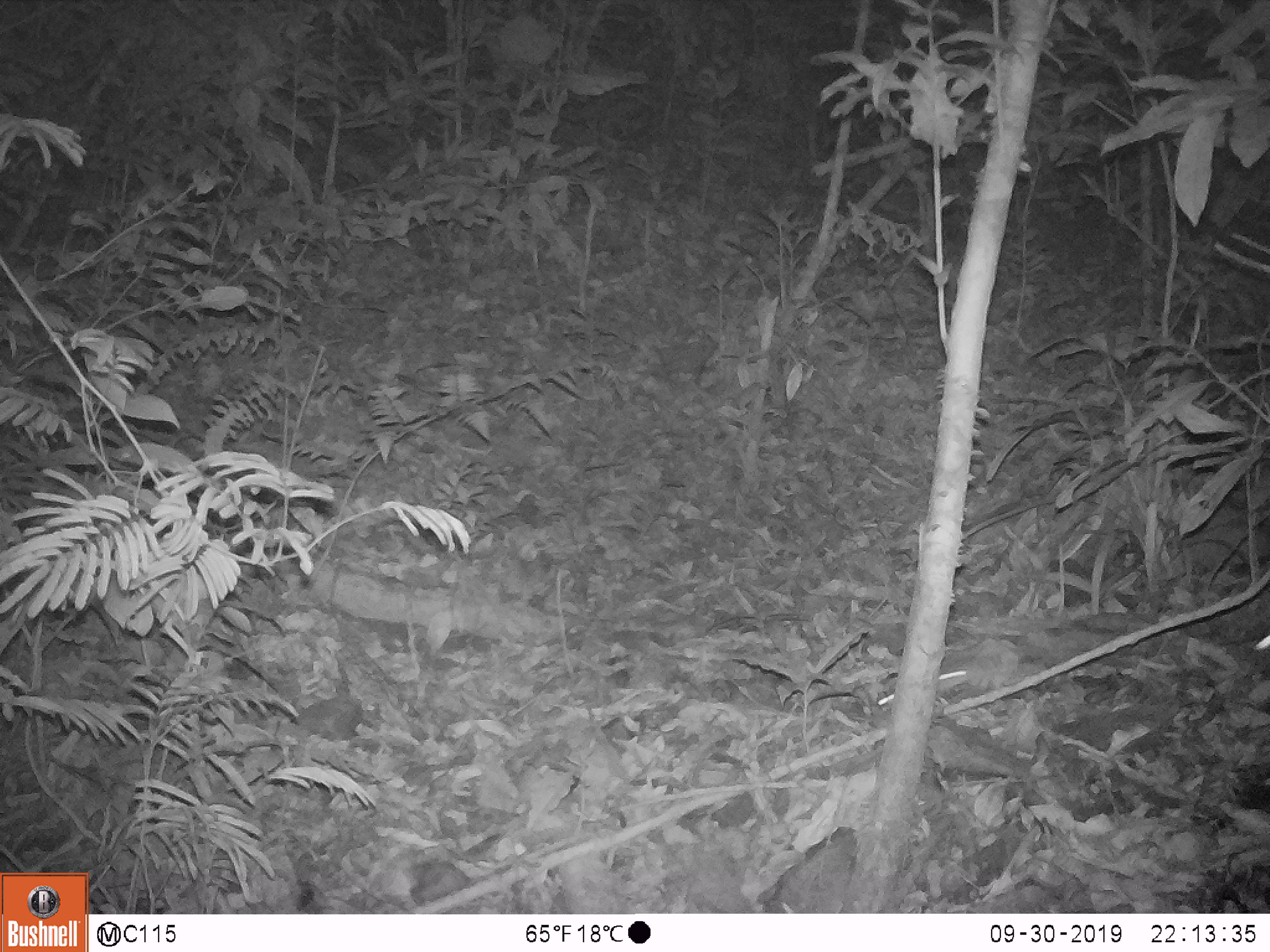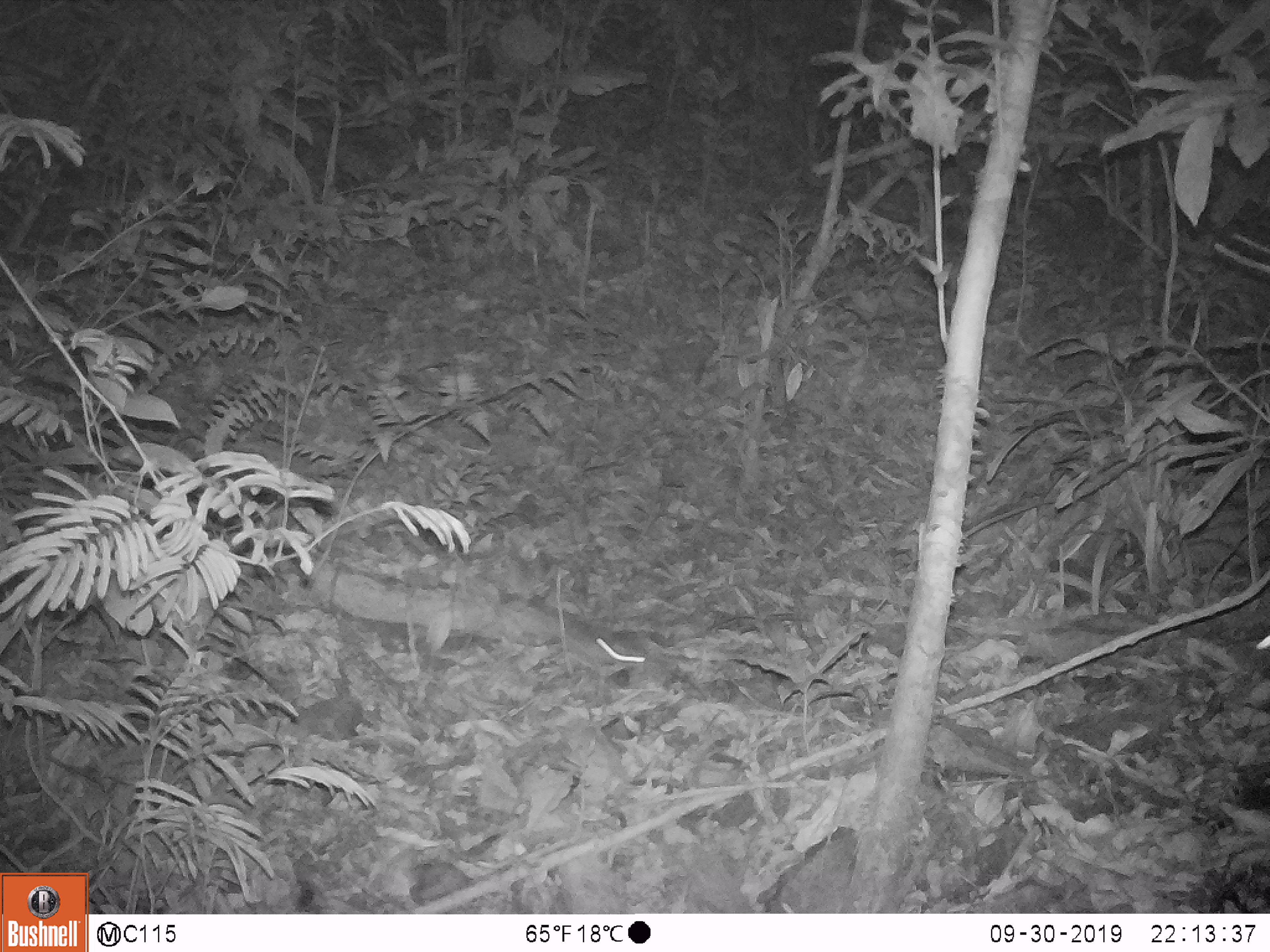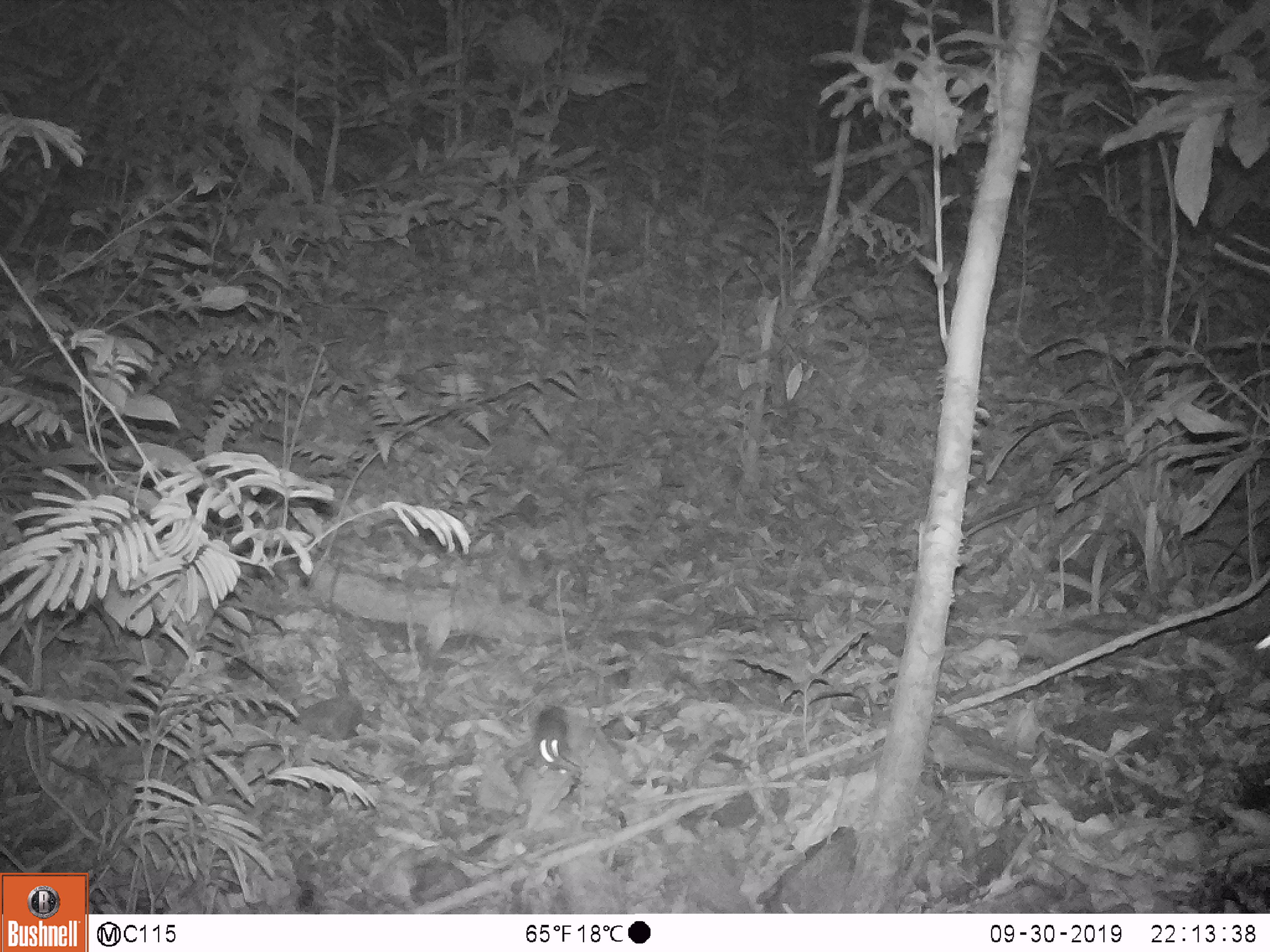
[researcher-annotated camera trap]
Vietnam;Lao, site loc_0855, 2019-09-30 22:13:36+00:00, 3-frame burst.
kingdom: Animalia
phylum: Chordata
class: Mammalia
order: Rodentia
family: Muridae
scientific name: Muridae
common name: old-world mice and rats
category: unidentified murid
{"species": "unidentified murid (old-world mice and rats) (Muridae)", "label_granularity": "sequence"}